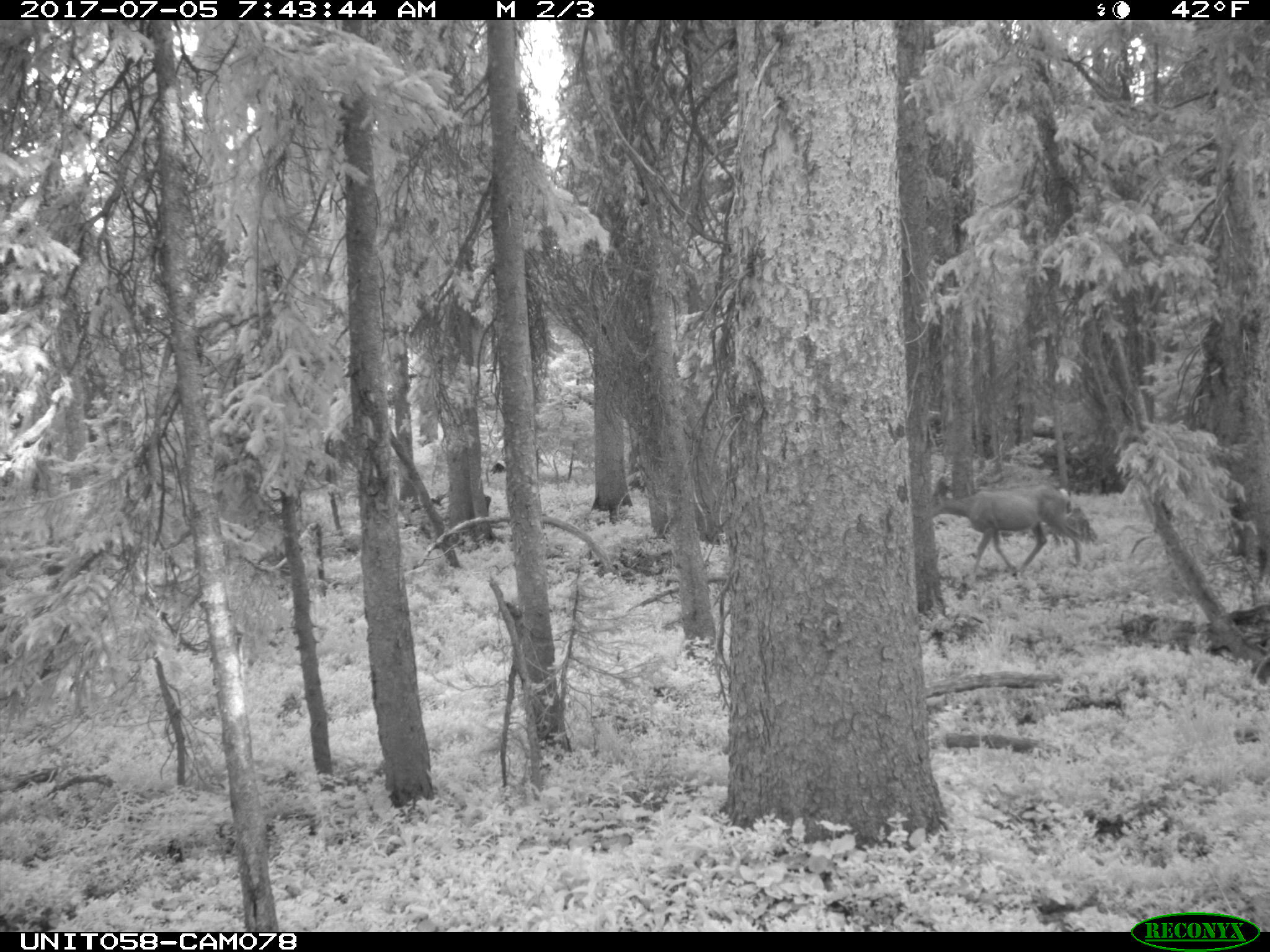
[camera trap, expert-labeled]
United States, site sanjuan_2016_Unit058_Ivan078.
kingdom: Animalia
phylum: Chordata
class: Mammalia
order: Artiodactyla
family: Cervidae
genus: Odocoileus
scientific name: Odocoileus hemionus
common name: mule deer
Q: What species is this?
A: Odocoileus hemionus (mule deer).